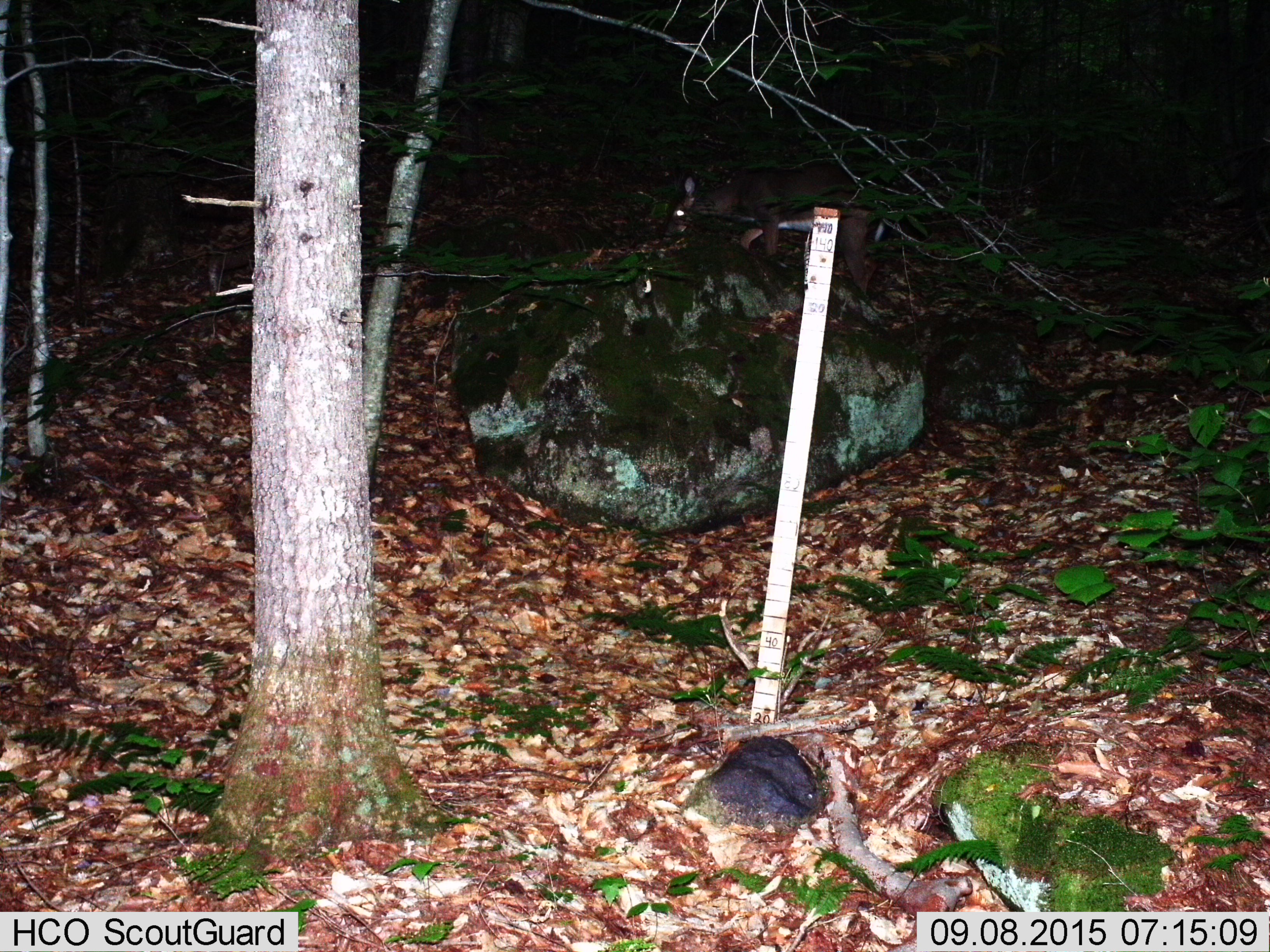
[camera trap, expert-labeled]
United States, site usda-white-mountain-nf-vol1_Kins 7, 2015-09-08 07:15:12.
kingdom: Animalia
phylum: Chordata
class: Mammalia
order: Artiodactyla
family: Cervidae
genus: Odocoileus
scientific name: Odocoileus virginianus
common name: white-tailed deer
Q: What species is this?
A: White-tailed deer (Odocoileus virginianus).